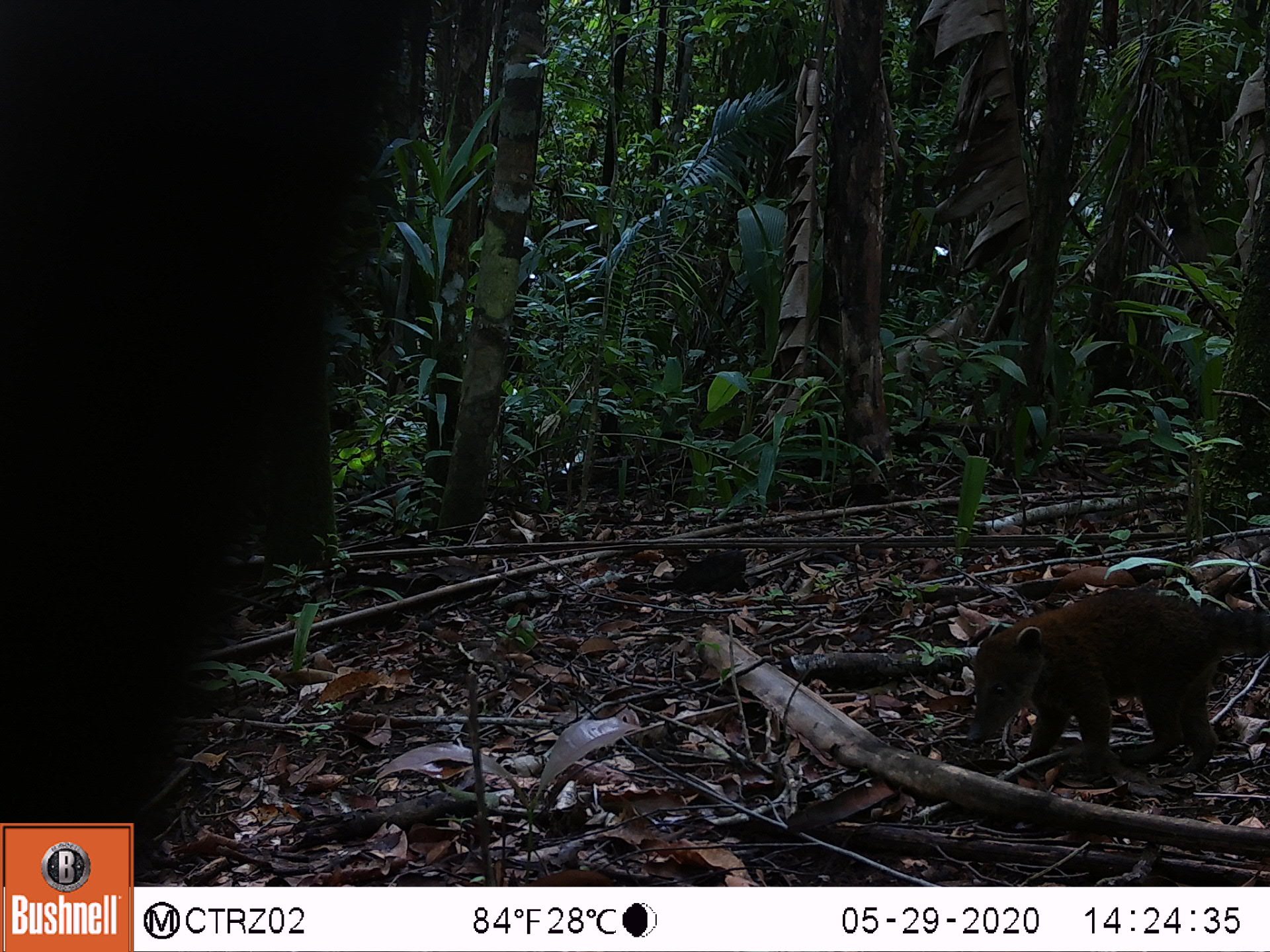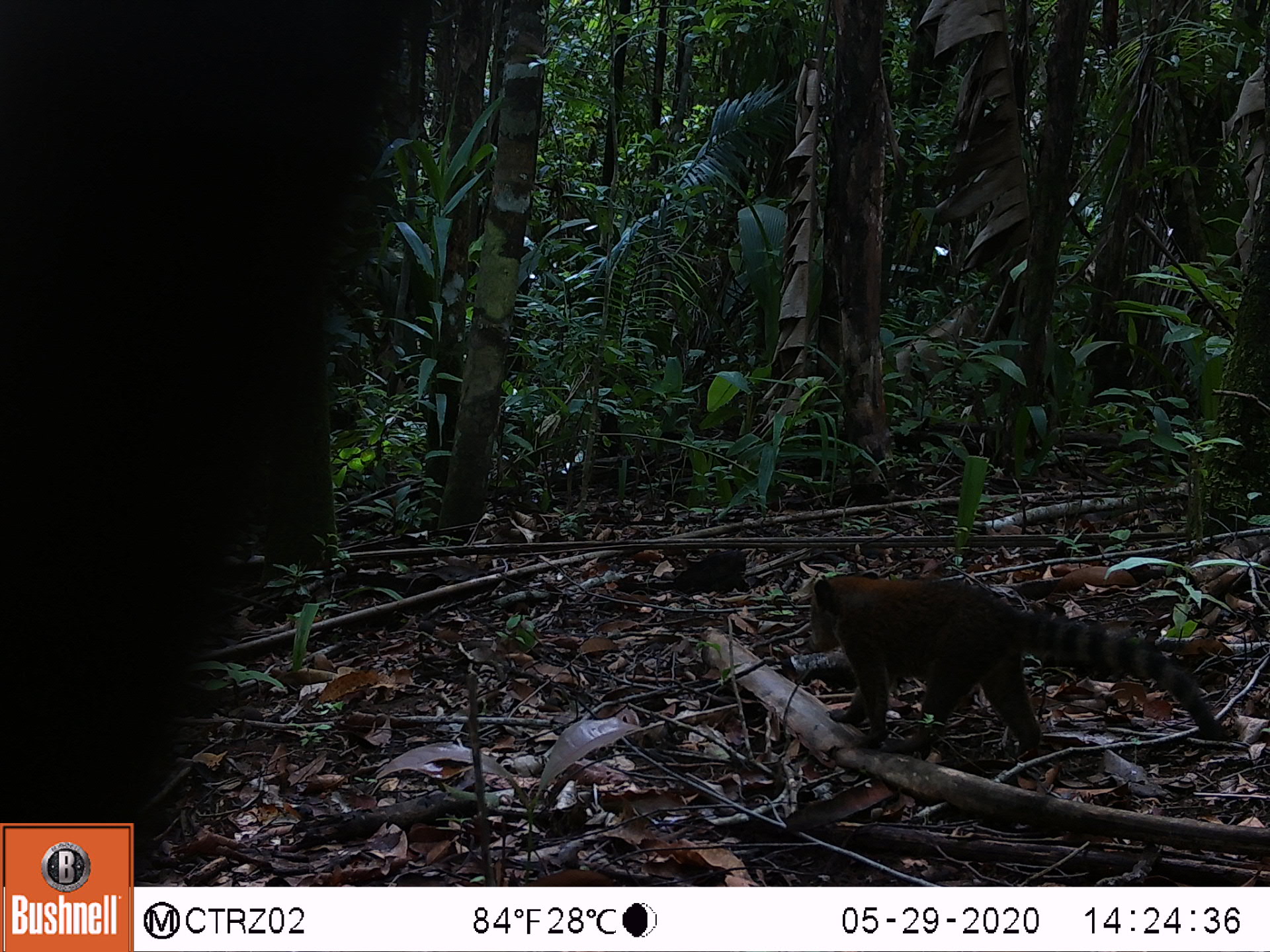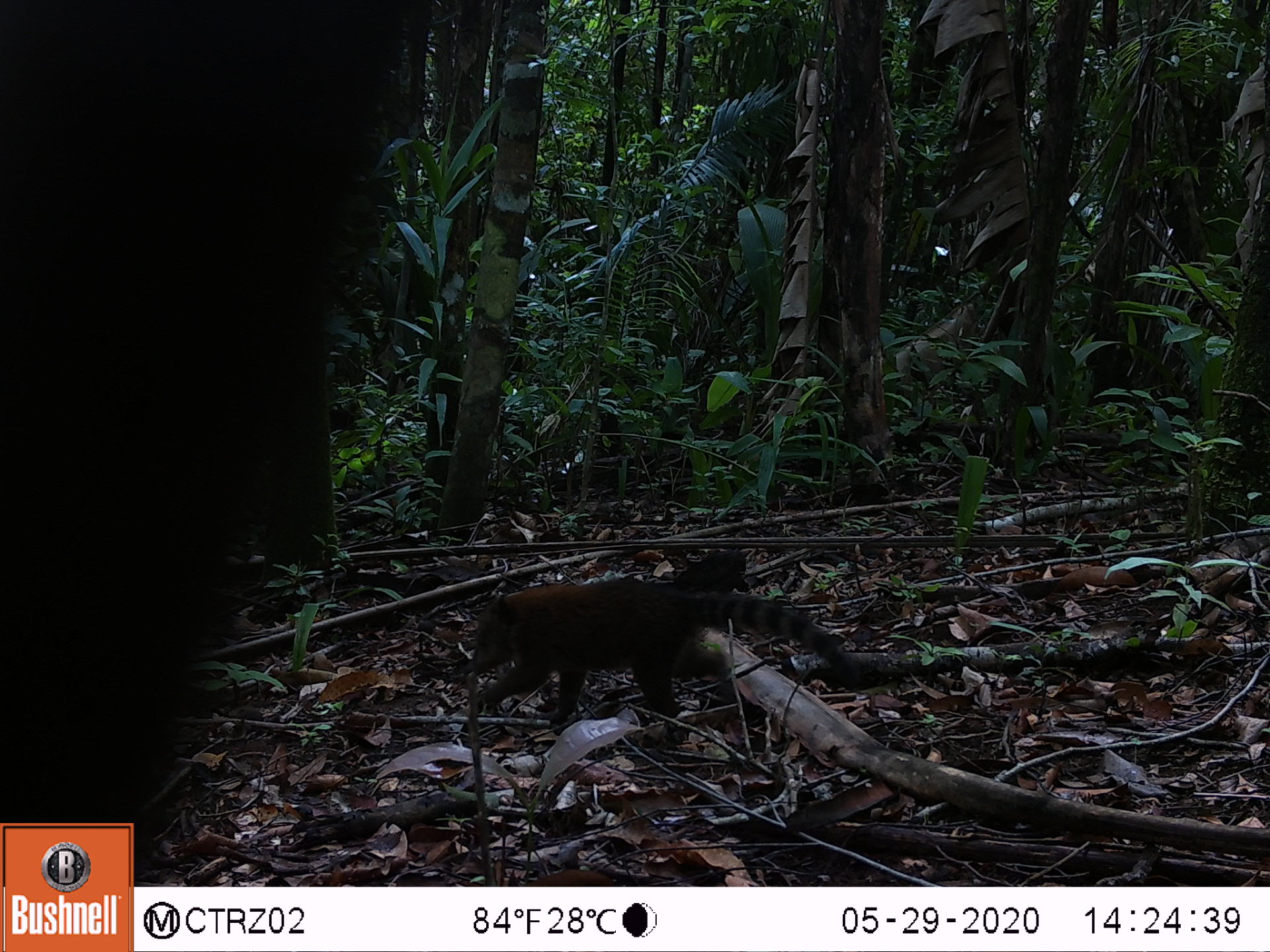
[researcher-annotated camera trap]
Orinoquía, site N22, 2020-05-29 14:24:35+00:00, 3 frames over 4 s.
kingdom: Animalia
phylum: Chordata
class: Mammalia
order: Carnivora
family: Procyonidae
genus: Nasua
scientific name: Nasua nasua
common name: south american coati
South american coati (Nasua nasua).